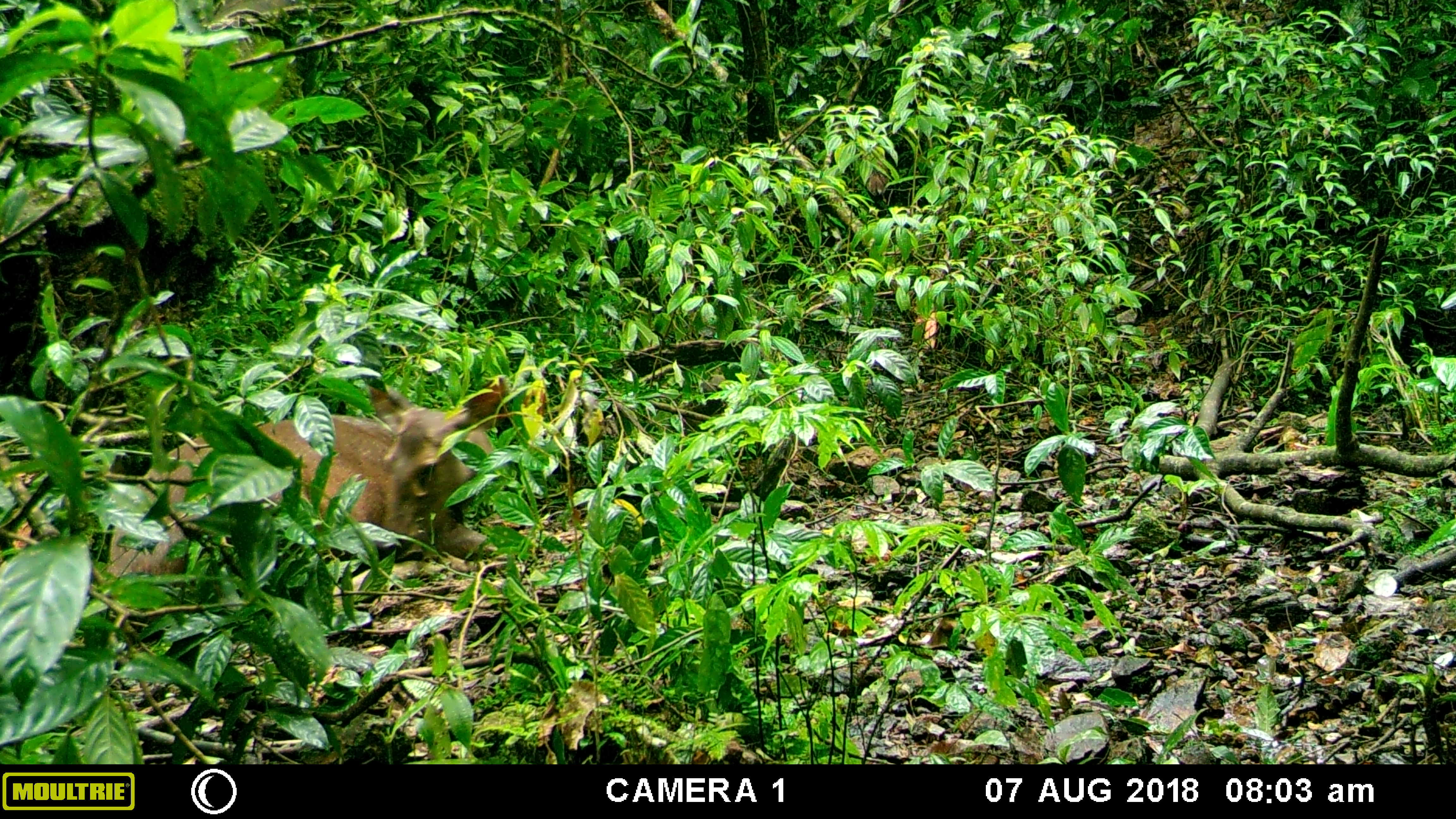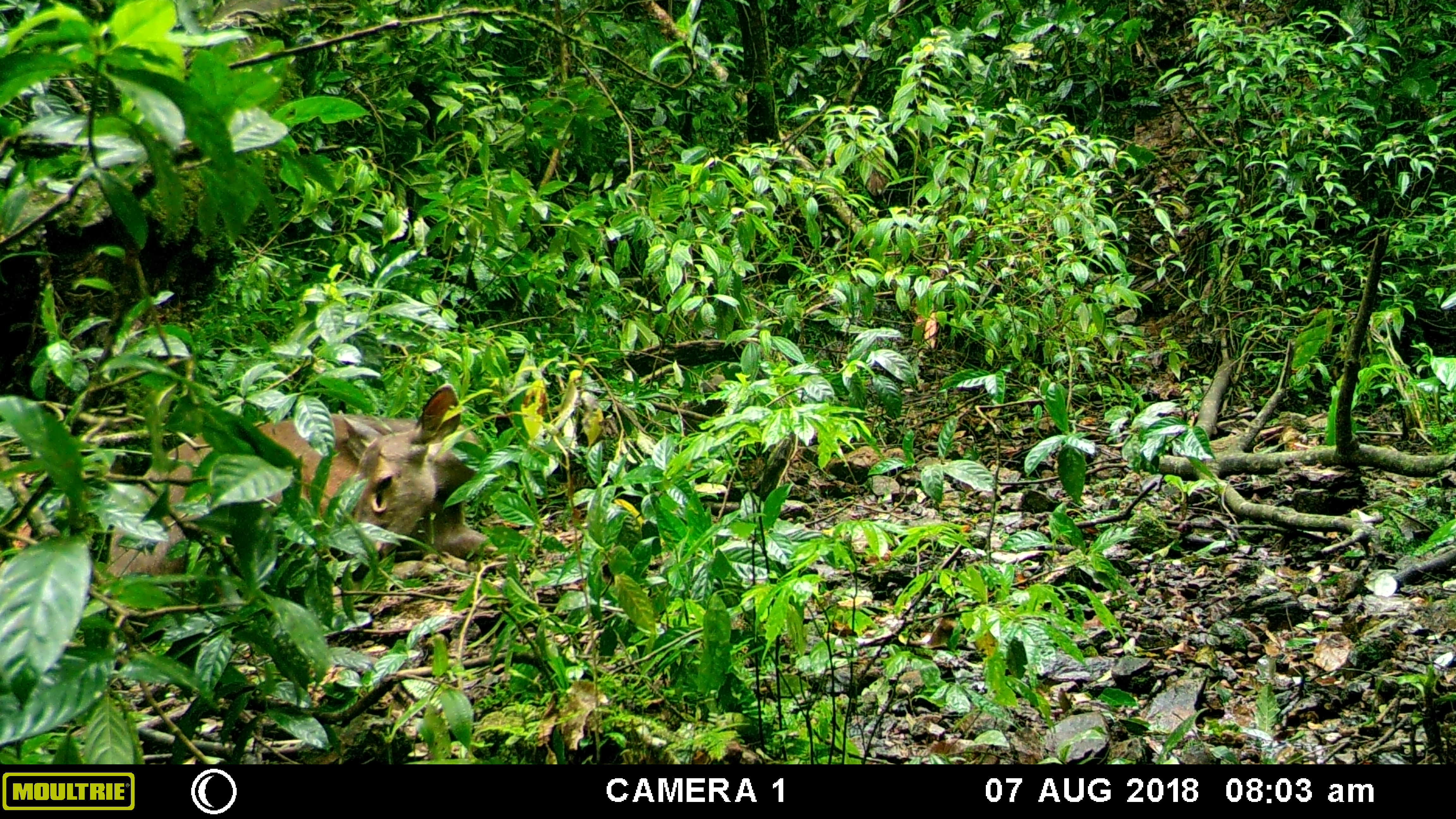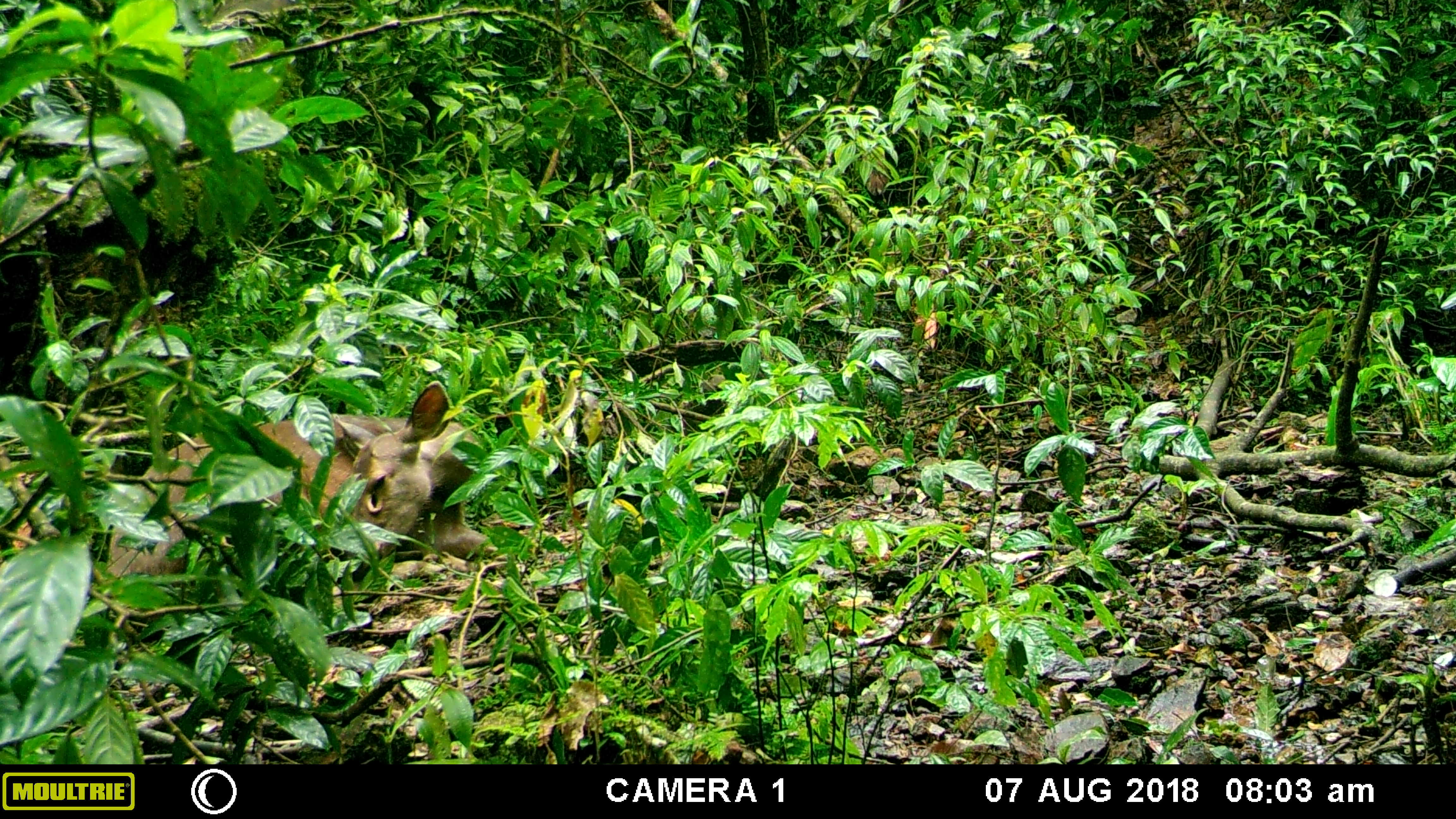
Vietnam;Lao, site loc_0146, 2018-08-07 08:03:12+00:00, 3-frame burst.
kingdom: Animalia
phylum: Chordata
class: Mammalia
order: Artiodactyla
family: Cervidae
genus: Rusa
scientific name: Rusa unicolor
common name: sambar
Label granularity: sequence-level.